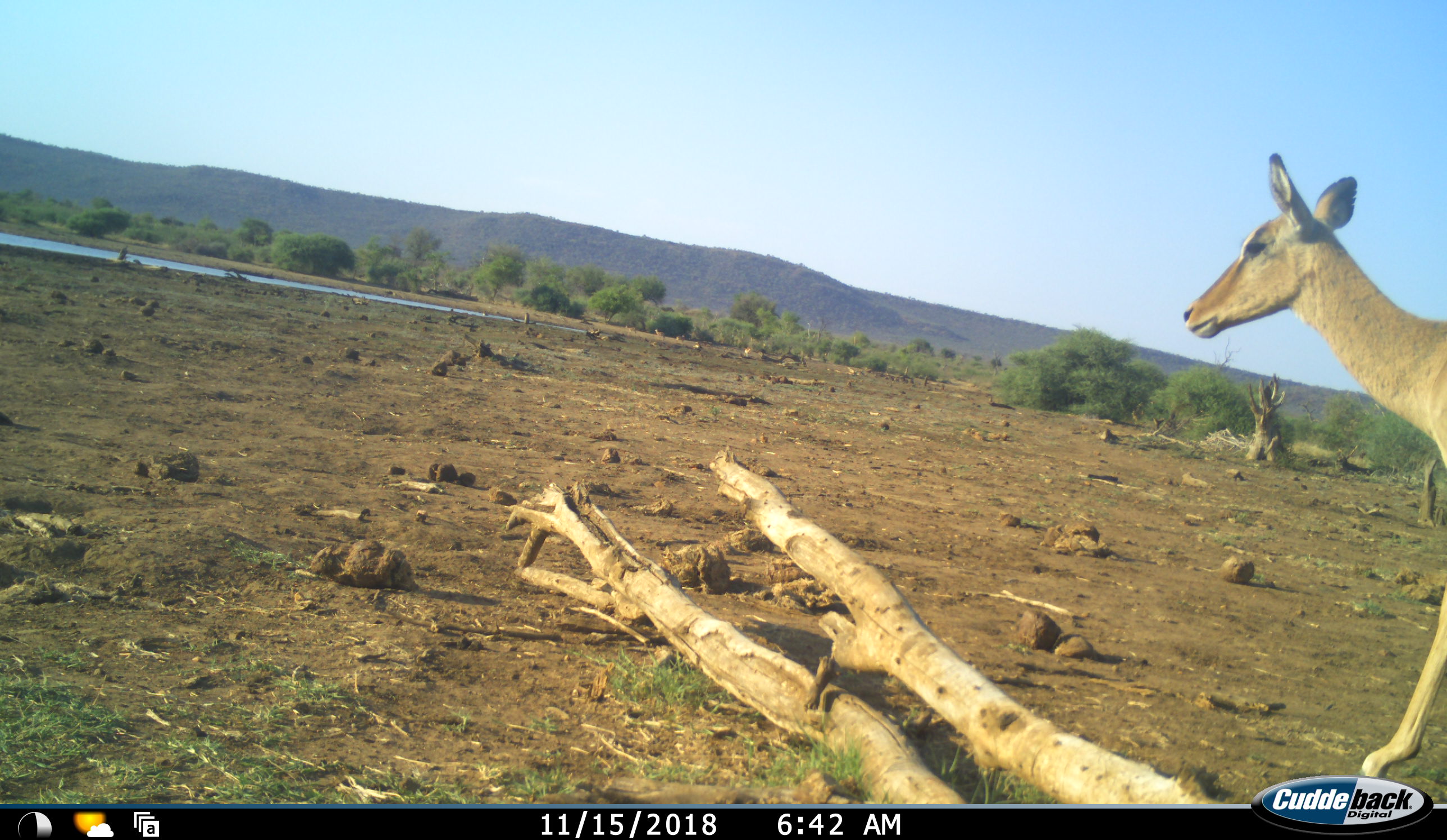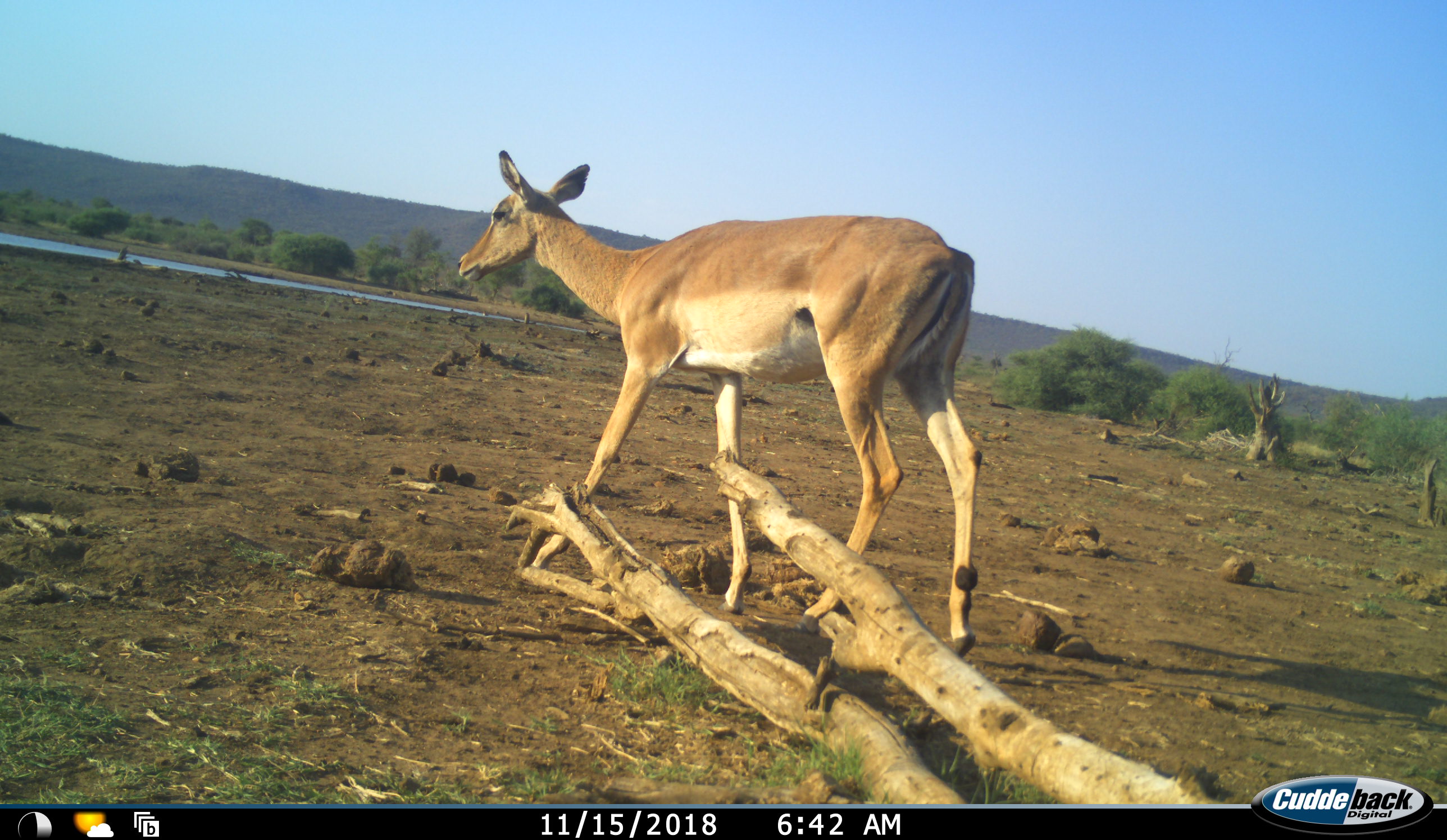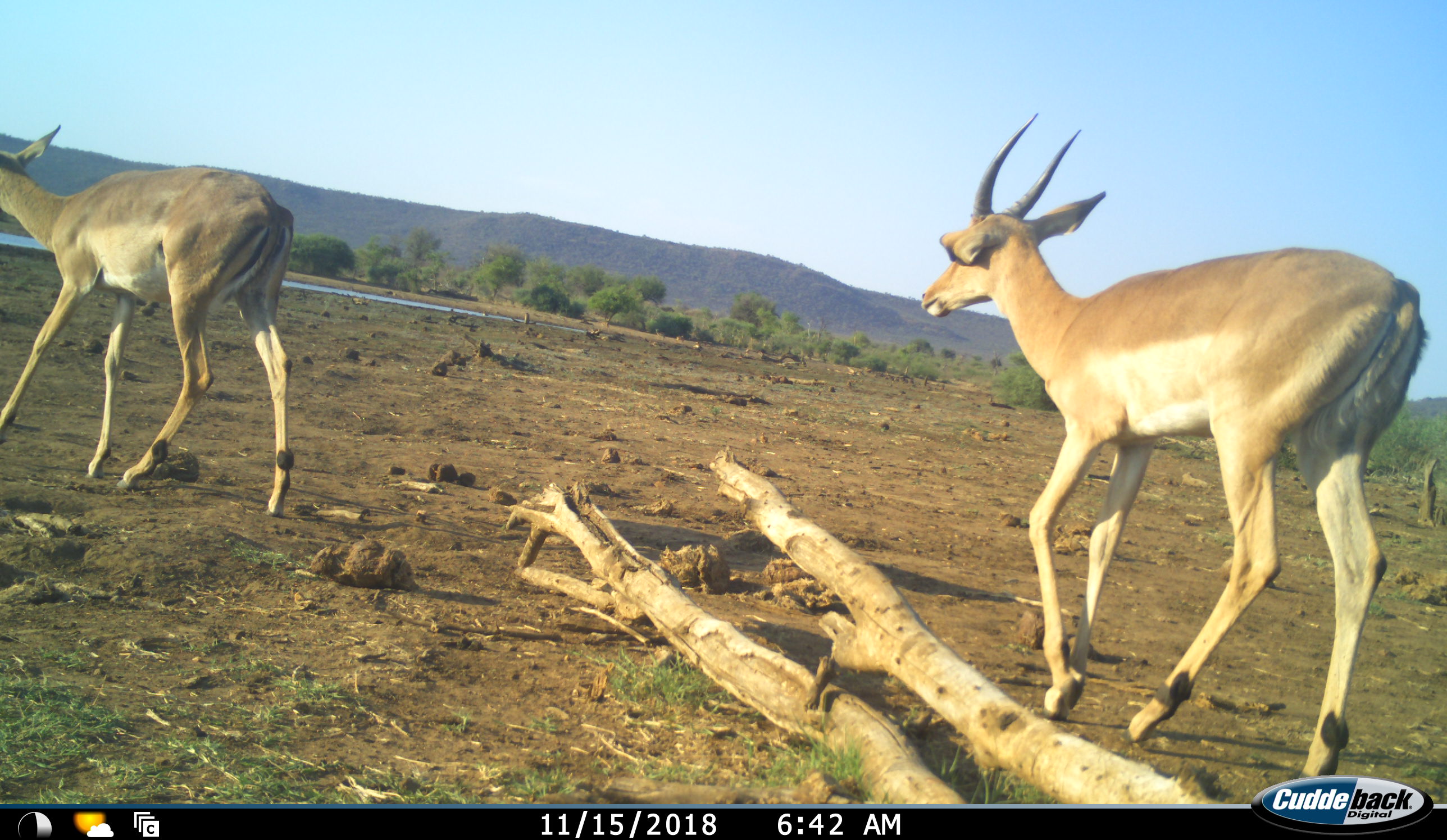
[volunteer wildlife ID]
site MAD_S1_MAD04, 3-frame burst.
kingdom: Animalia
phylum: Chordata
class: Mammalia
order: Artiodactyla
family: Bovidae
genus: Aepyceros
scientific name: Aepyceros melampus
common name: impala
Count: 2.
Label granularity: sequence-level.